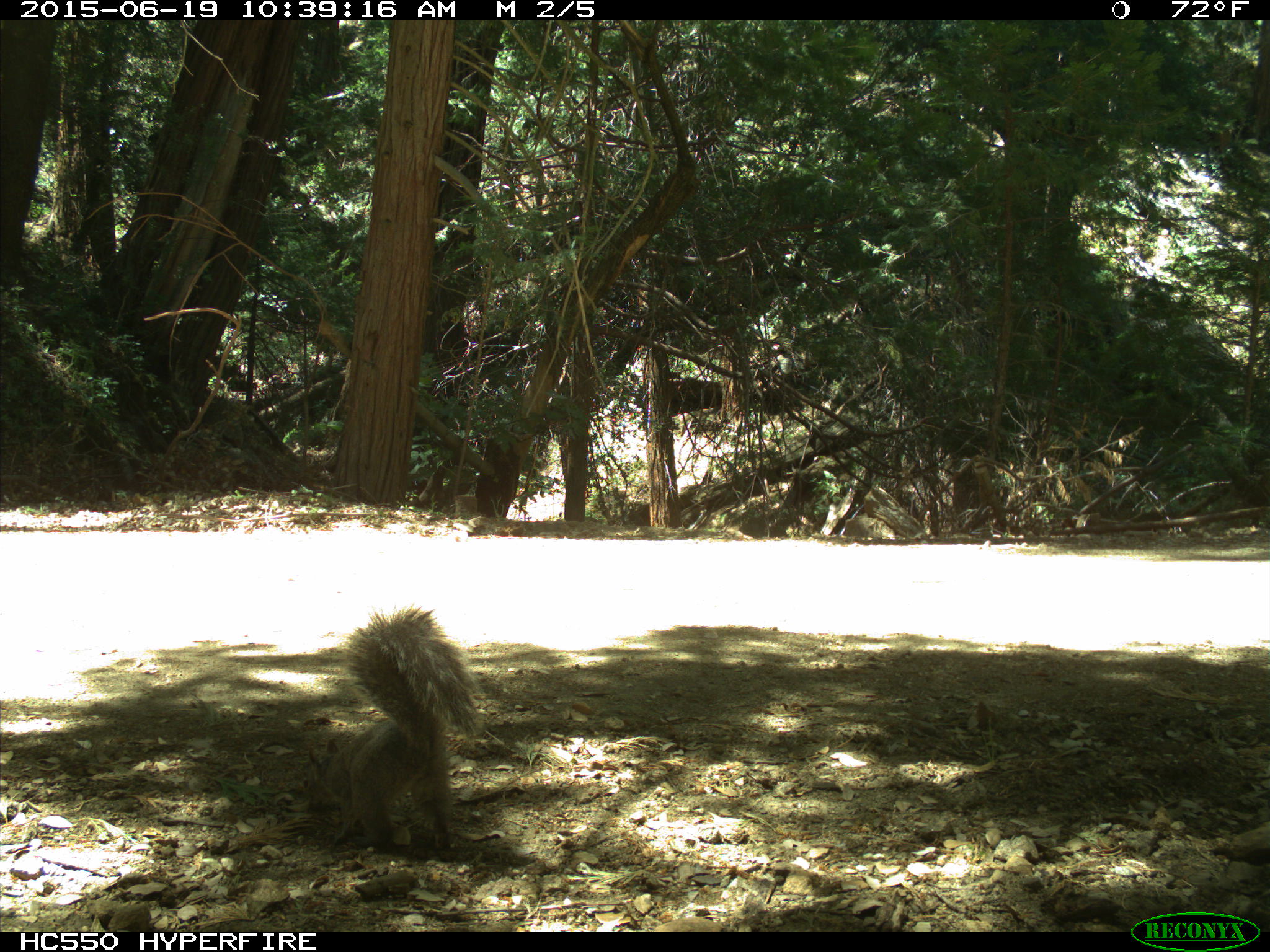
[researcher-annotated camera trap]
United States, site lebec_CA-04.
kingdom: Animalia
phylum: Chordata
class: Mammalia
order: Rodentia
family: Sciuridae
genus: Sciurus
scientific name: Sciurus carolinensis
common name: eastern gray squirrel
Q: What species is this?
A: Sciurus carolinensis (eastern gray squirrel).